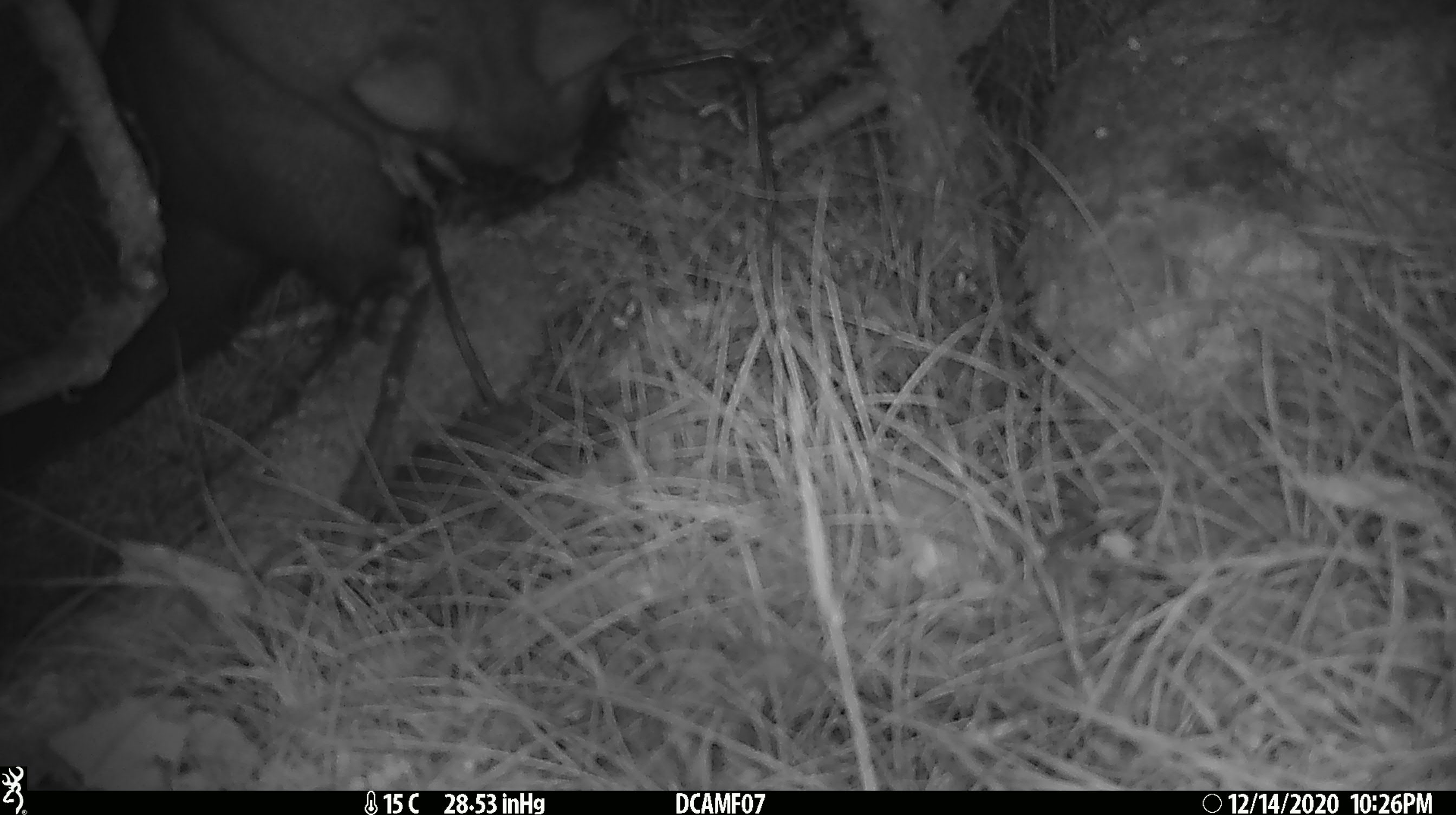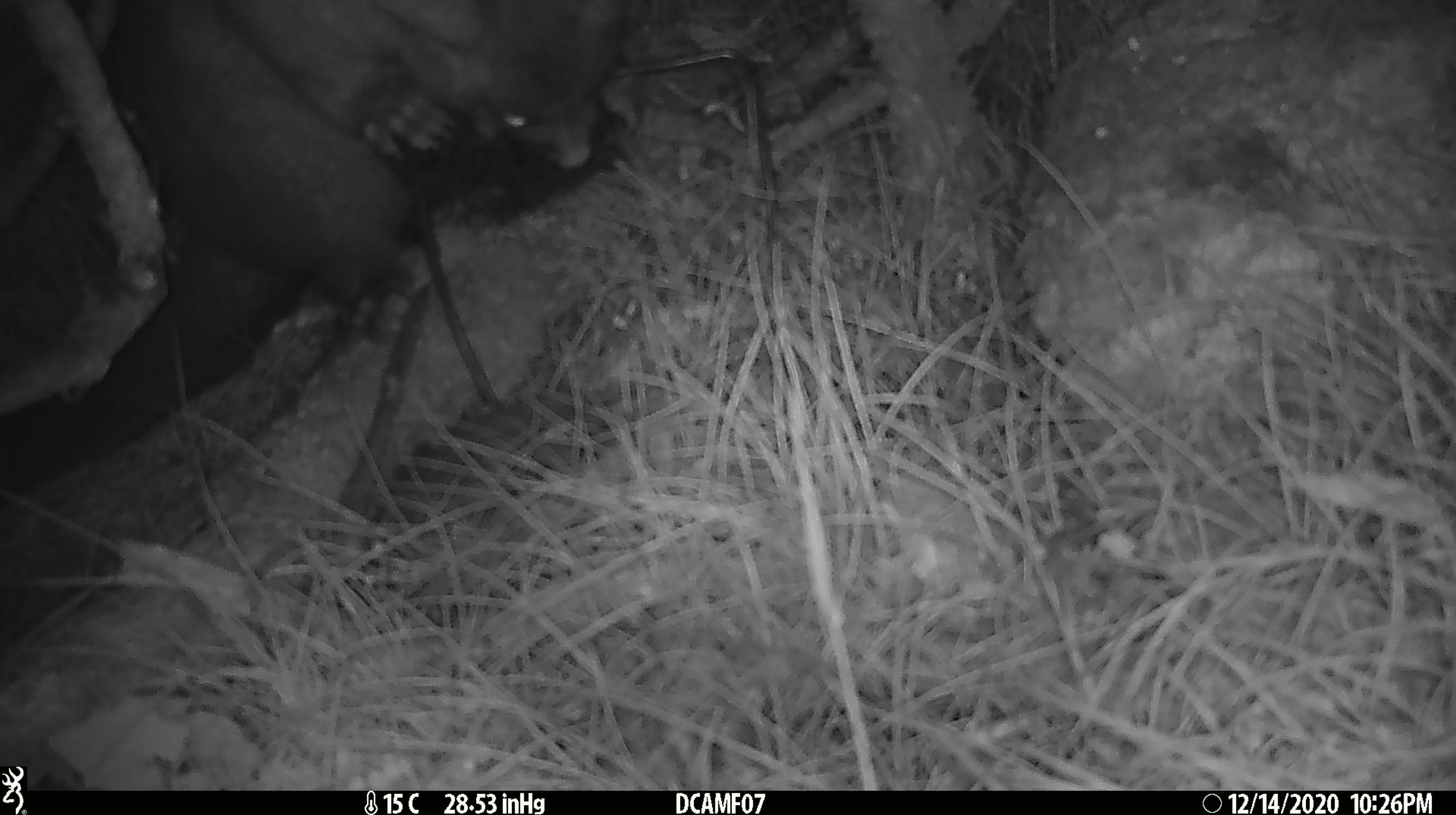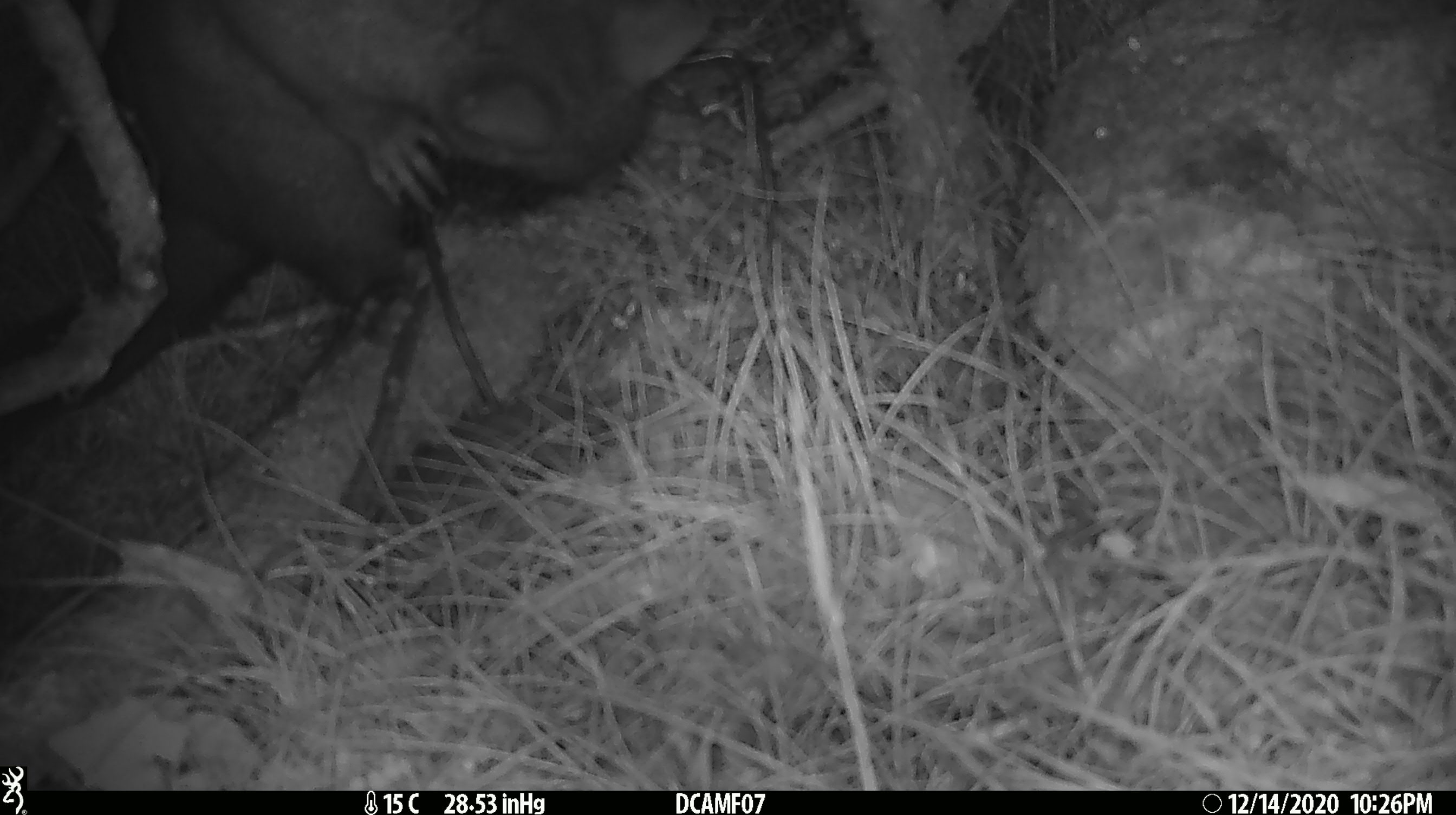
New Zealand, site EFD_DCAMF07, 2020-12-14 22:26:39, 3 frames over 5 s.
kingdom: Animalia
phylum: Chordata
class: Mammalia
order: Diprotodontia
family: Phalangeridae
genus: Trichosurus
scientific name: Trichosurus vulpecula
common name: common brushtail possum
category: possum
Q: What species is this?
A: Possum (common brushtail possum) (Trichosurus vulpecula).